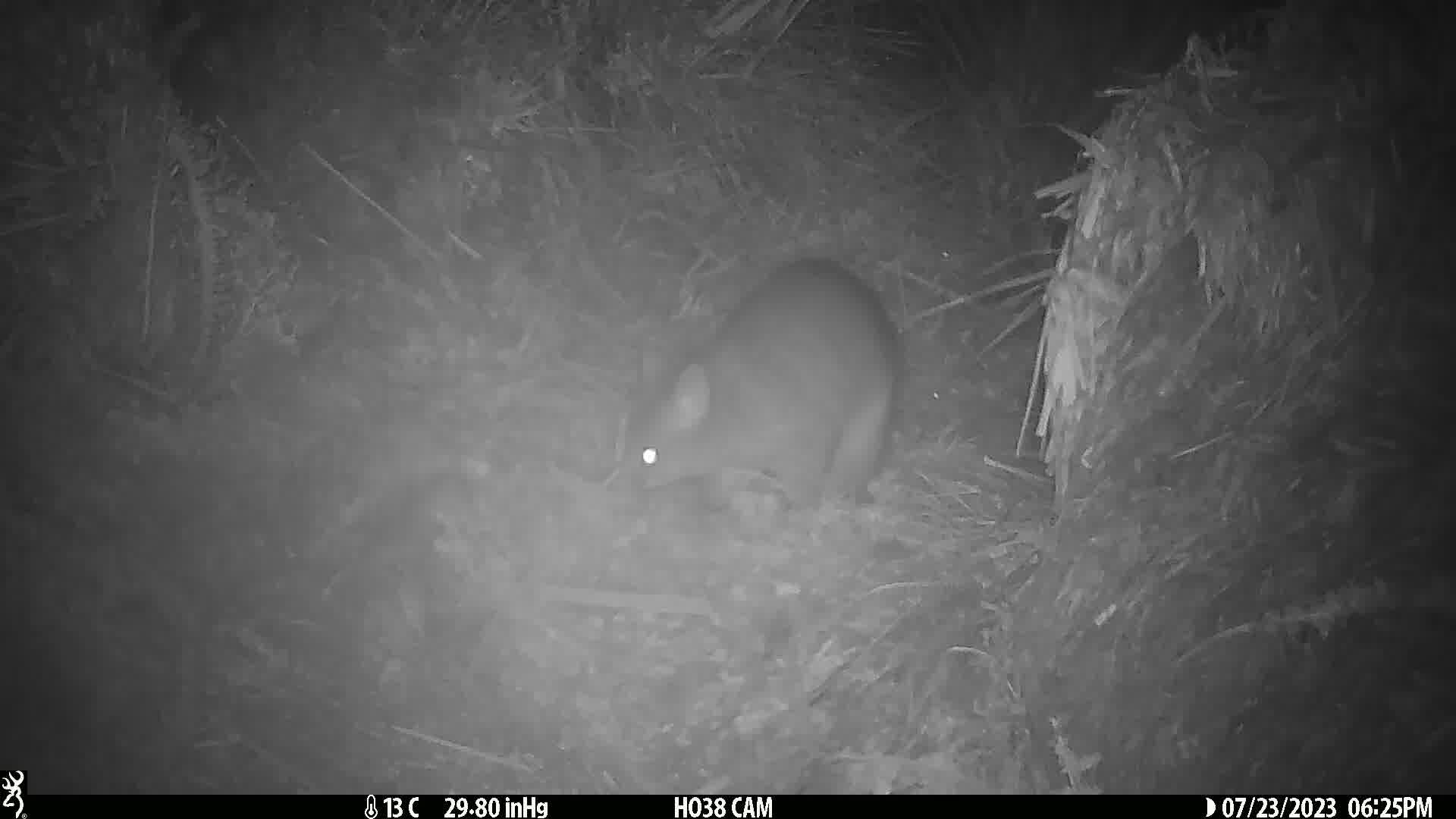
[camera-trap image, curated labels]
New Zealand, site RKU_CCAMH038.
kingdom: Animalia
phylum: Chordata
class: Mammalia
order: Diprotodontia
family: Phalangeridae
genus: Trichosurus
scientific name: Trichosurus vulpecula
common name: common brushtail possum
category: possum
Possum (common brushtail possum) (Trichosurus vulpecula).